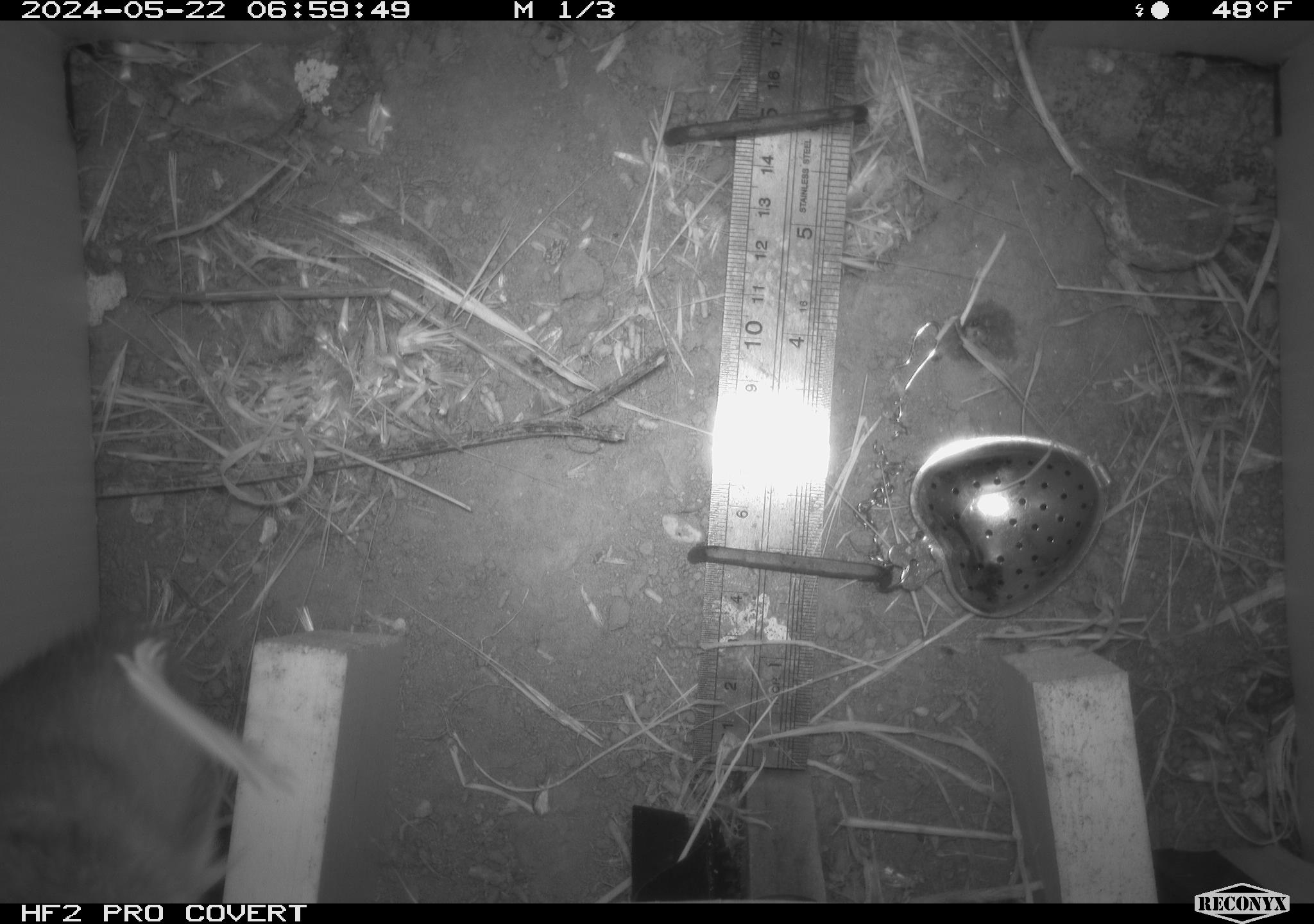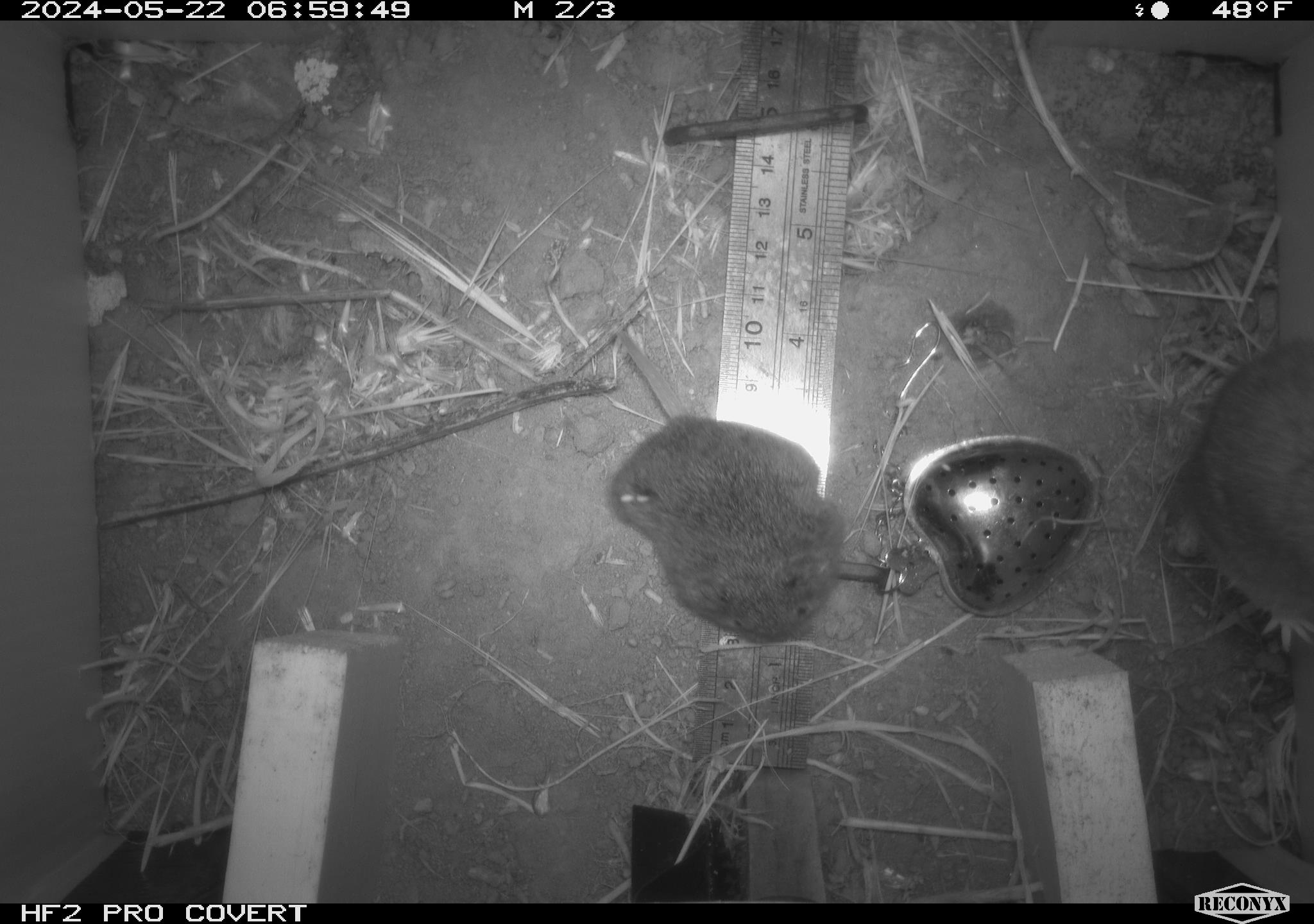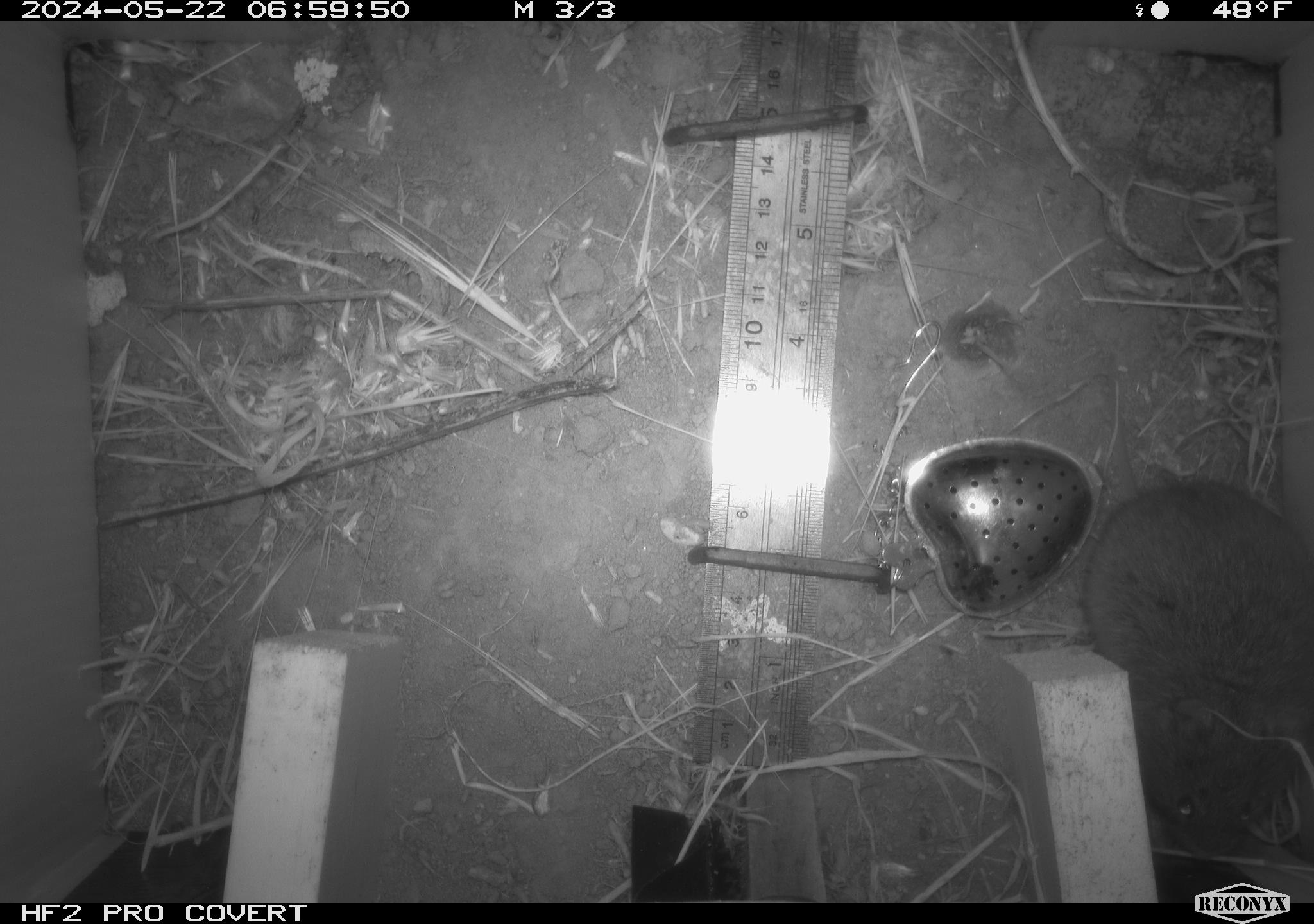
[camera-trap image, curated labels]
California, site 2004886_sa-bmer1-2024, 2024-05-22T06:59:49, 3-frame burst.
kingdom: Animalia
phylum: Chordata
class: Mammalia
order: Rodentia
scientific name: Rodentia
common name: mouse species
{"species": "mouse species (Rodentia)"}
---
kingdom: Animalia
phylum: Chordata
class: Mammalia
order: Rodentia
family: Cricetidae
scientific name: Arvicolinae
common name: voles, lemmings, and muskrats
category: arvicolinae subfamily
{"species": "arvicolinae subfamily (voles, lemmings, and muskrats) (Arvicolinae)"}